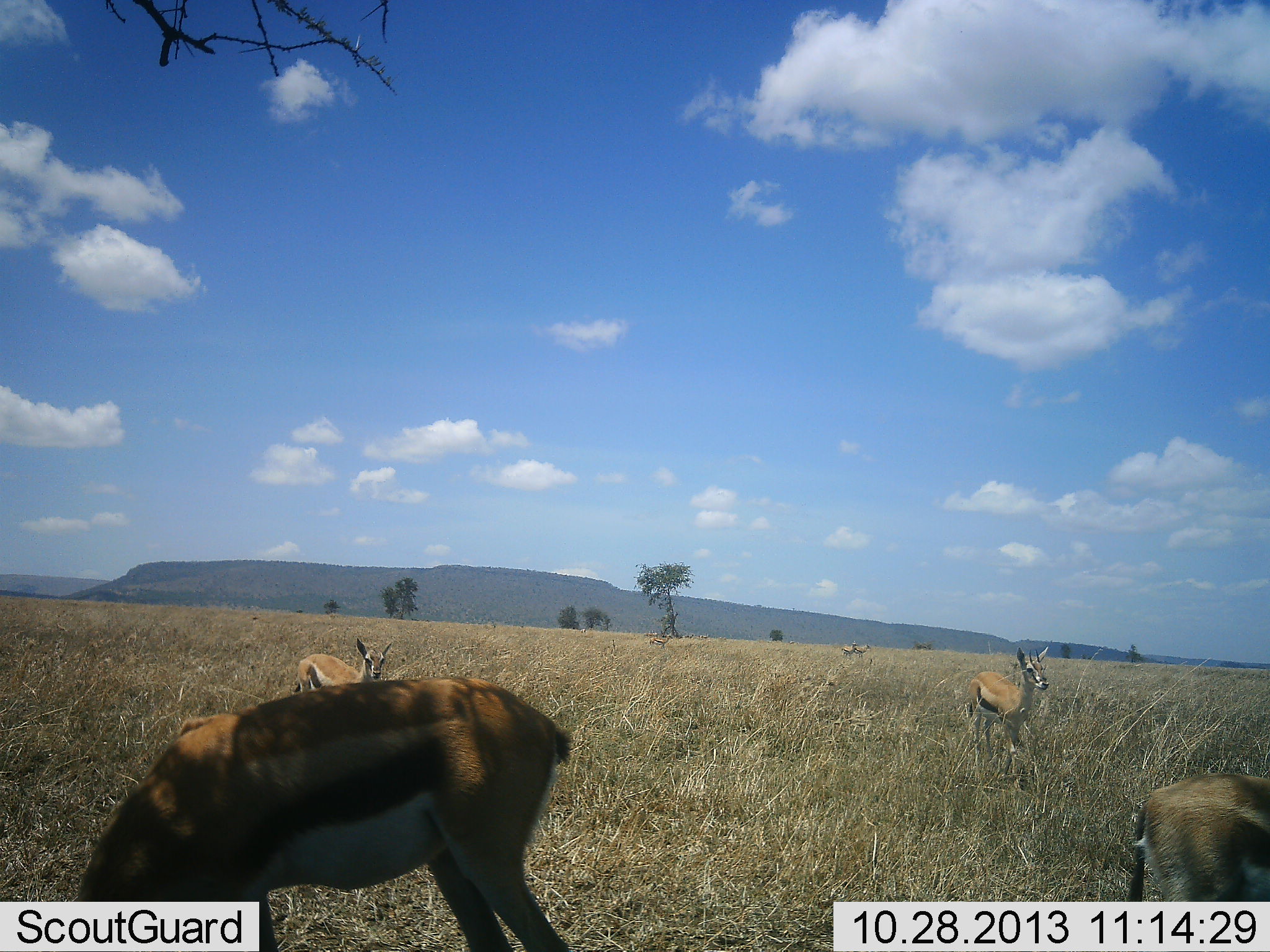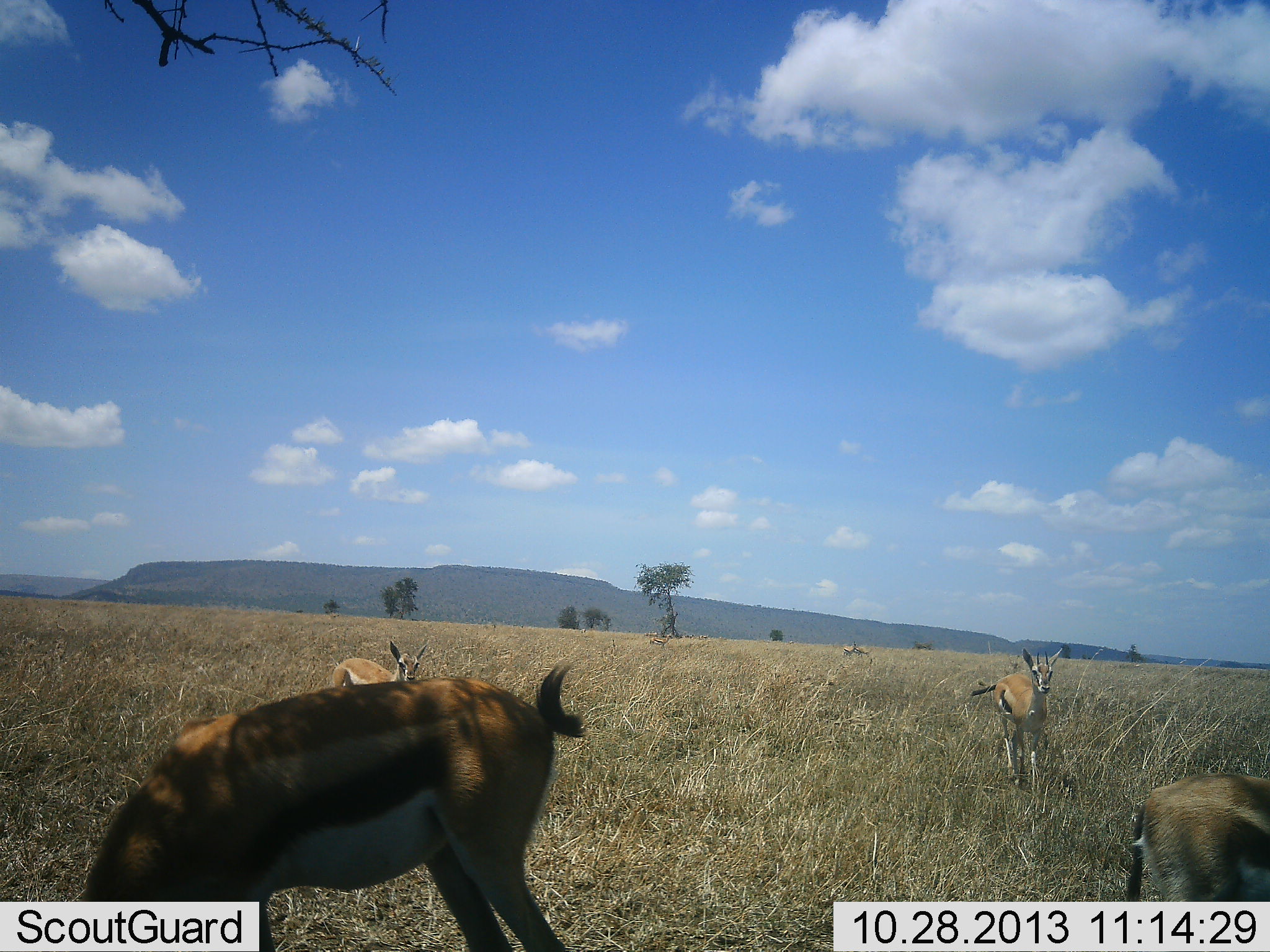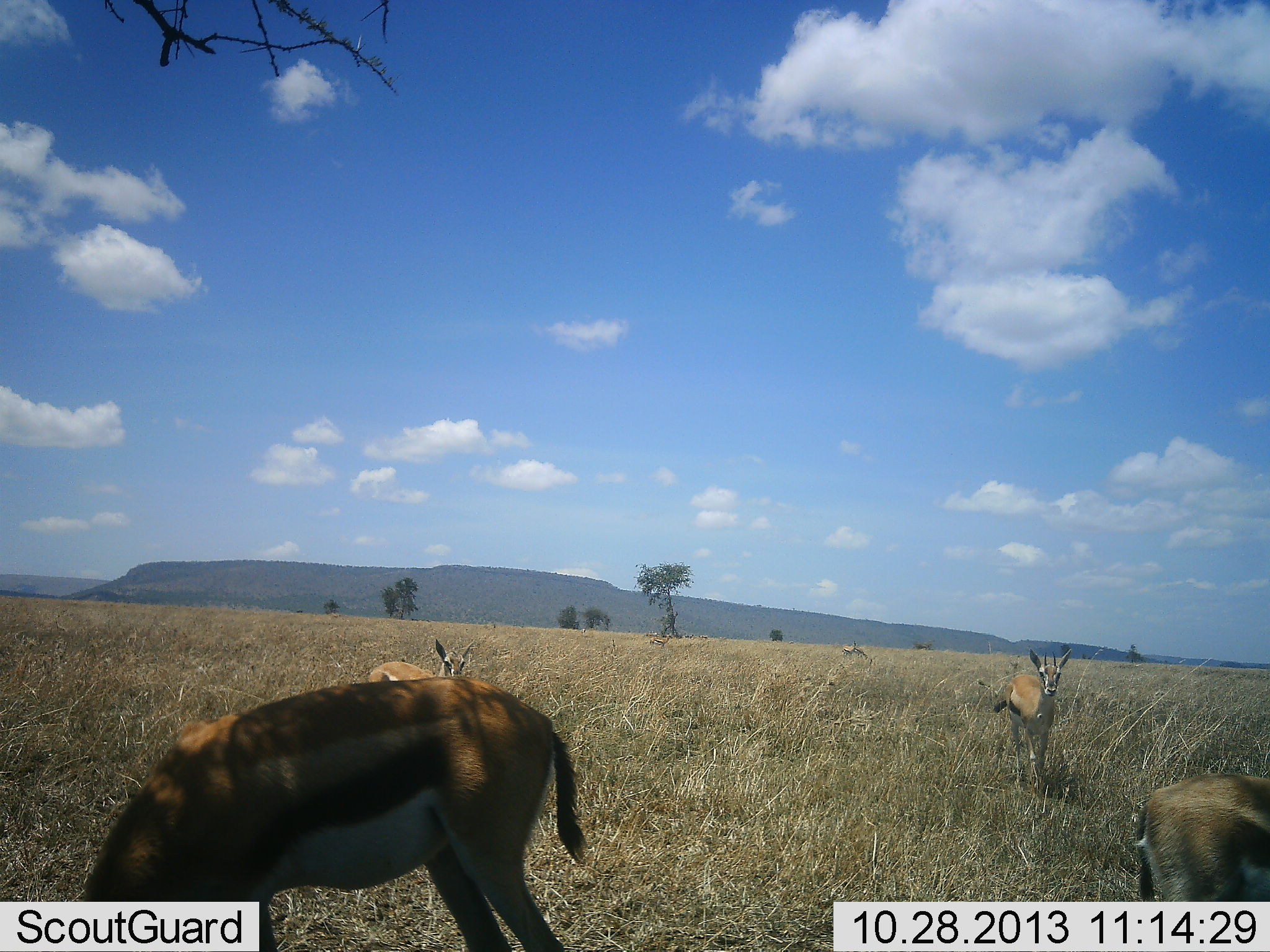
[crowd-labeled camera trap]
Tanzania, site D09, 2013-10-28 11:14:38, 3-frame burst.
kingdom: Animalia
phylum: Chordata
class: Mammalia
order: Artiodactyla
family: Bovidae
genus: Eudorcas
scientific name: Eudorcas thomsonii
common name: thomson's gazelle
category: gazellethomsons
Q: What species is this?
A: Gazellethomsons (thomson's gazelle) (Eudorcas thomsonii).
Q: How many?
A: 4.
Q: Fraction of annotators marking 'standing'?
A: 58%.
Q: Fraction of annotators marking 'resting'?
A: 8%.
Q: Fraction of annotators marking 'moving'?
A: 62%.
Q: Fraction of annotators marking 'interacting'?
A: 4%.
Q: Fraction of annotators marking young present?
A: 12%.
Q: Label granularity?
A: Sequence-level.